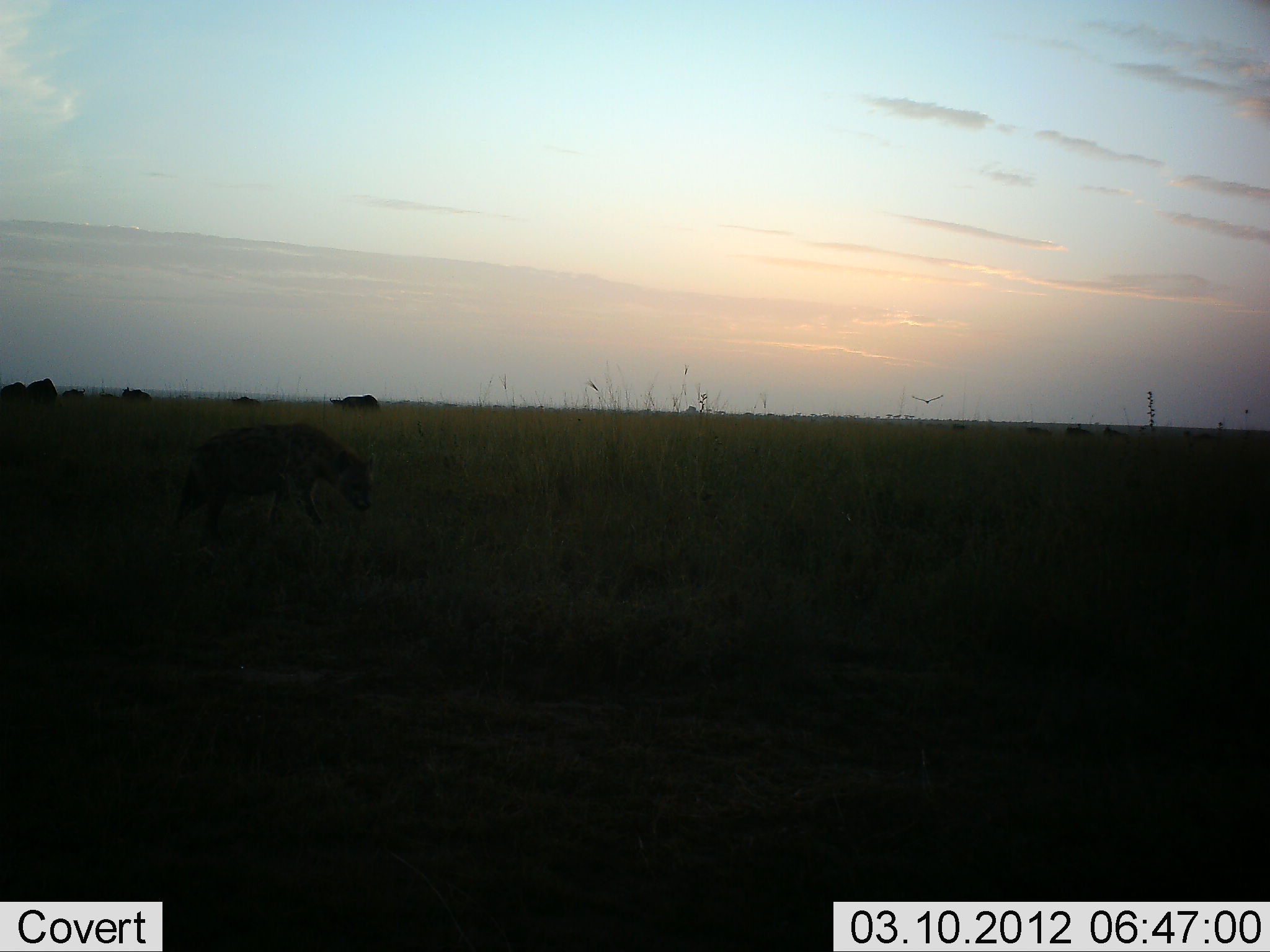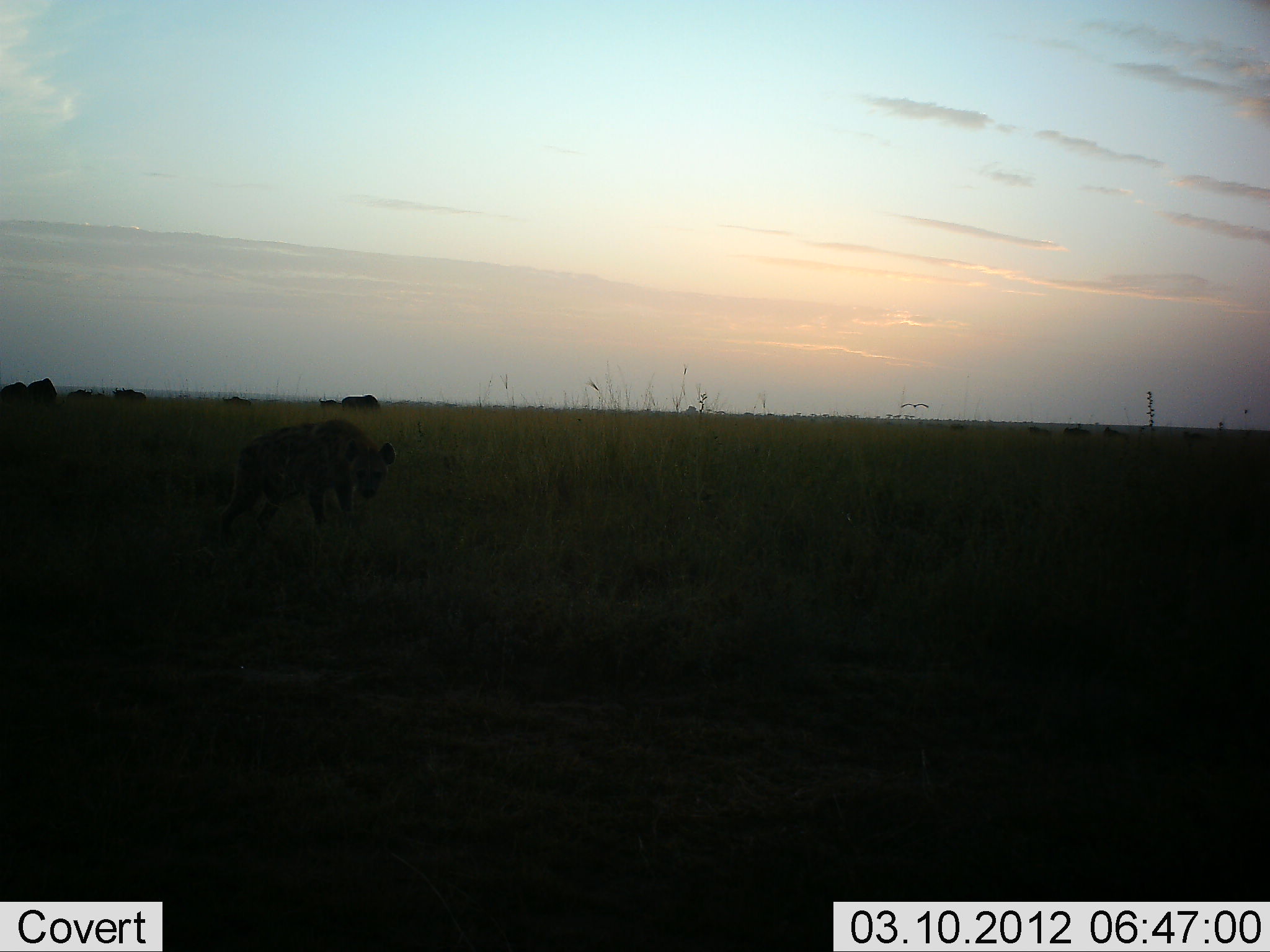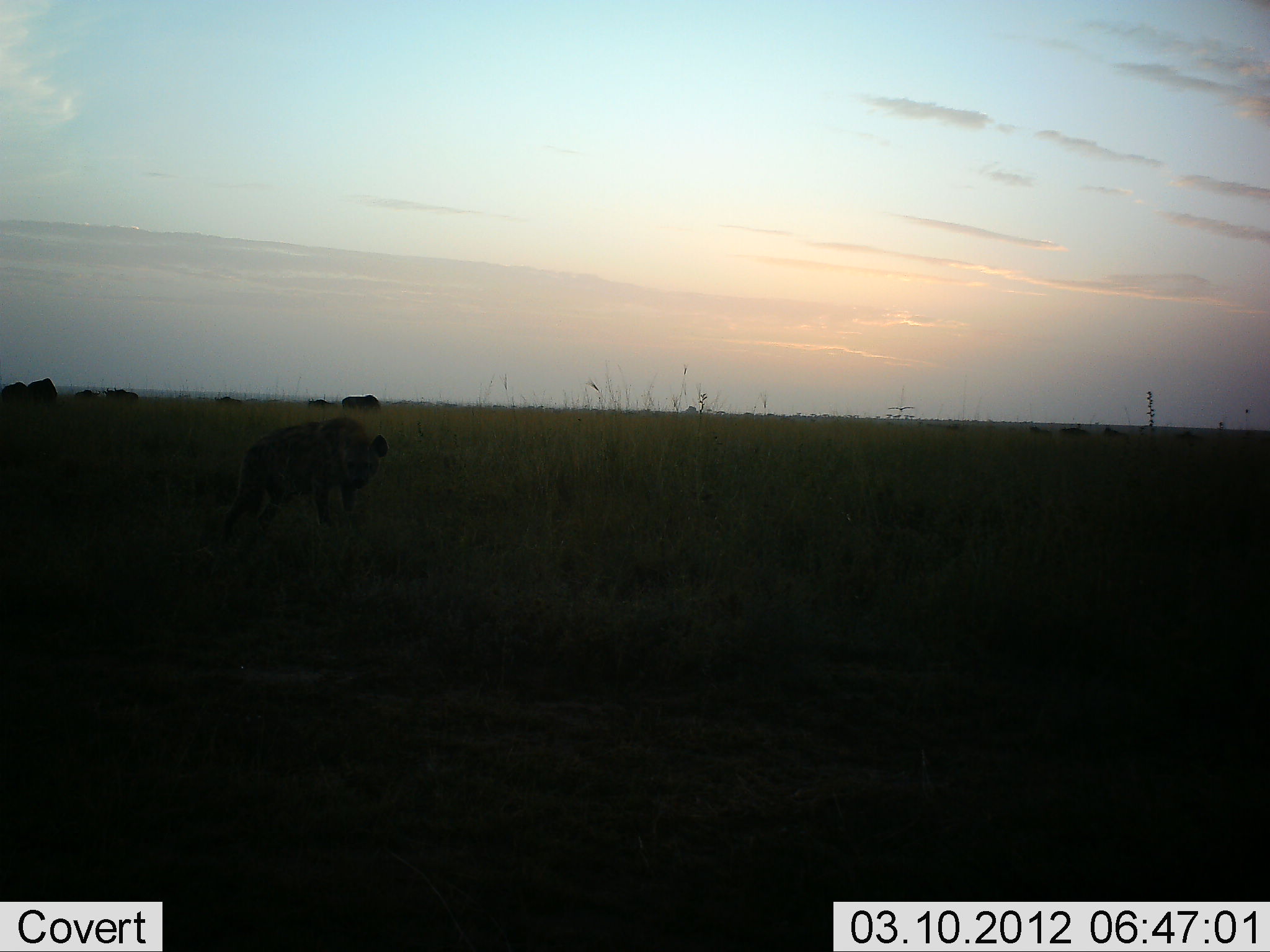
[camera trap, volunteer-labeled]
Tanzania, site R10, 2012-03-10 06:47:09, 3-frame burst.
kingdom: Animalia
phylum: Chordata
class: Mammalia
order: Carnivora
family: Hyaenidae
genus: Crocuta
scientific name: Crocuta crocuta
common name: spotted hyena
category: hyenaspotted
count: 1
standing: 44%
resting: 0%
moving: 75%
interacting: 0%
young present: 0%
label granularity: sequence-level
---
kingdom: Animalia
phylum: Chordata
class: Mammalia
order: Artiodactyla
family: Bovidae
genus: Connochaetes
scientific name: Connochaetes taurinus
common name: blue wildebeest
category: wildebeest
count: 7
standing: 69%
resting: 8%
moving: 38%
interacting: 0%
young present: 0%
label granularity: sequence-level